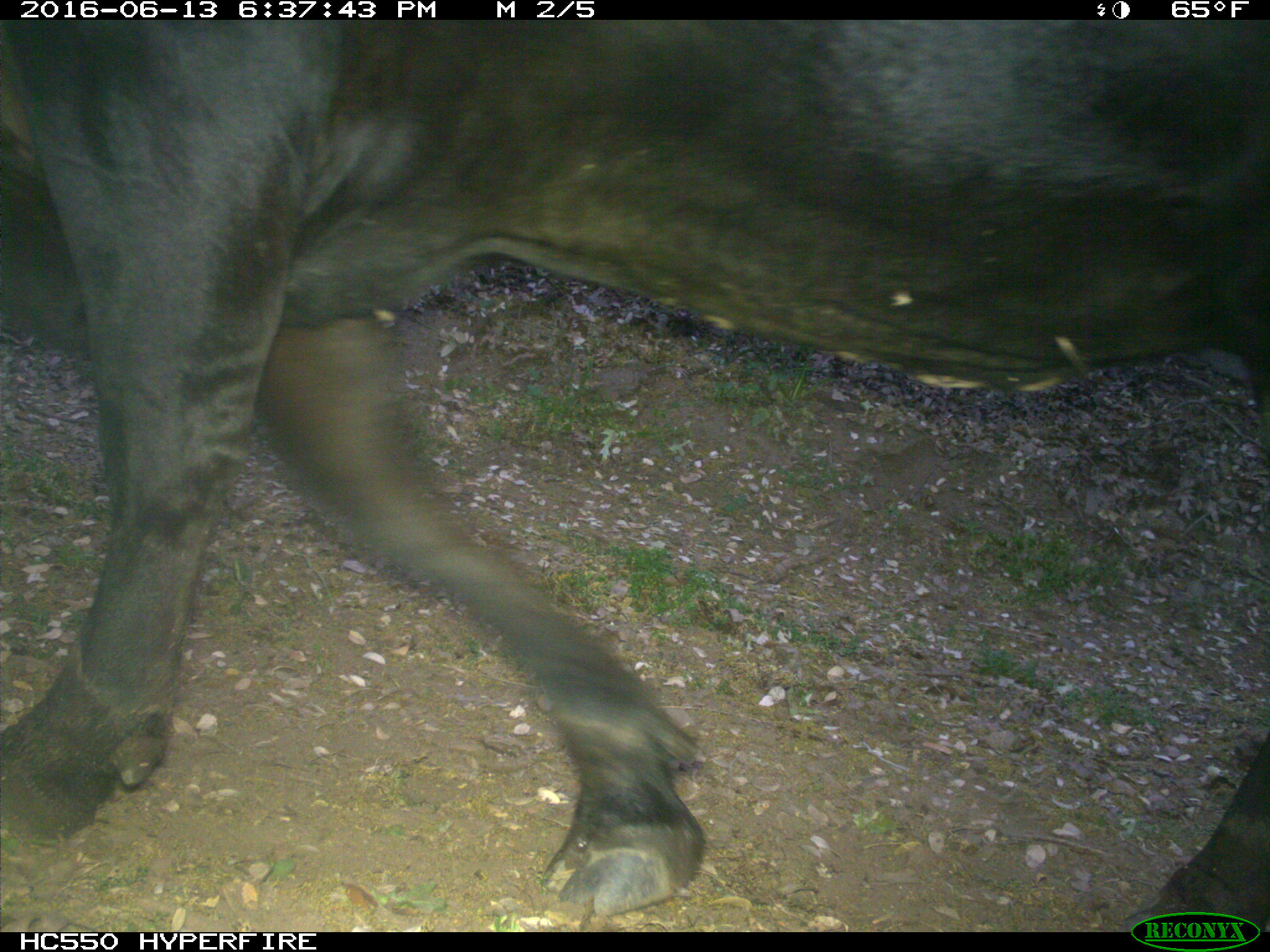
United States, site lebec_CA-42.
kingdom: Animalia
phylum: Chordata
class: Mammalia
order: Artiodactyla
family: Bovidae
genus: Bos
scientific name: Bos taurus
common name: domestic cow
Bos taurus (domestic cow).